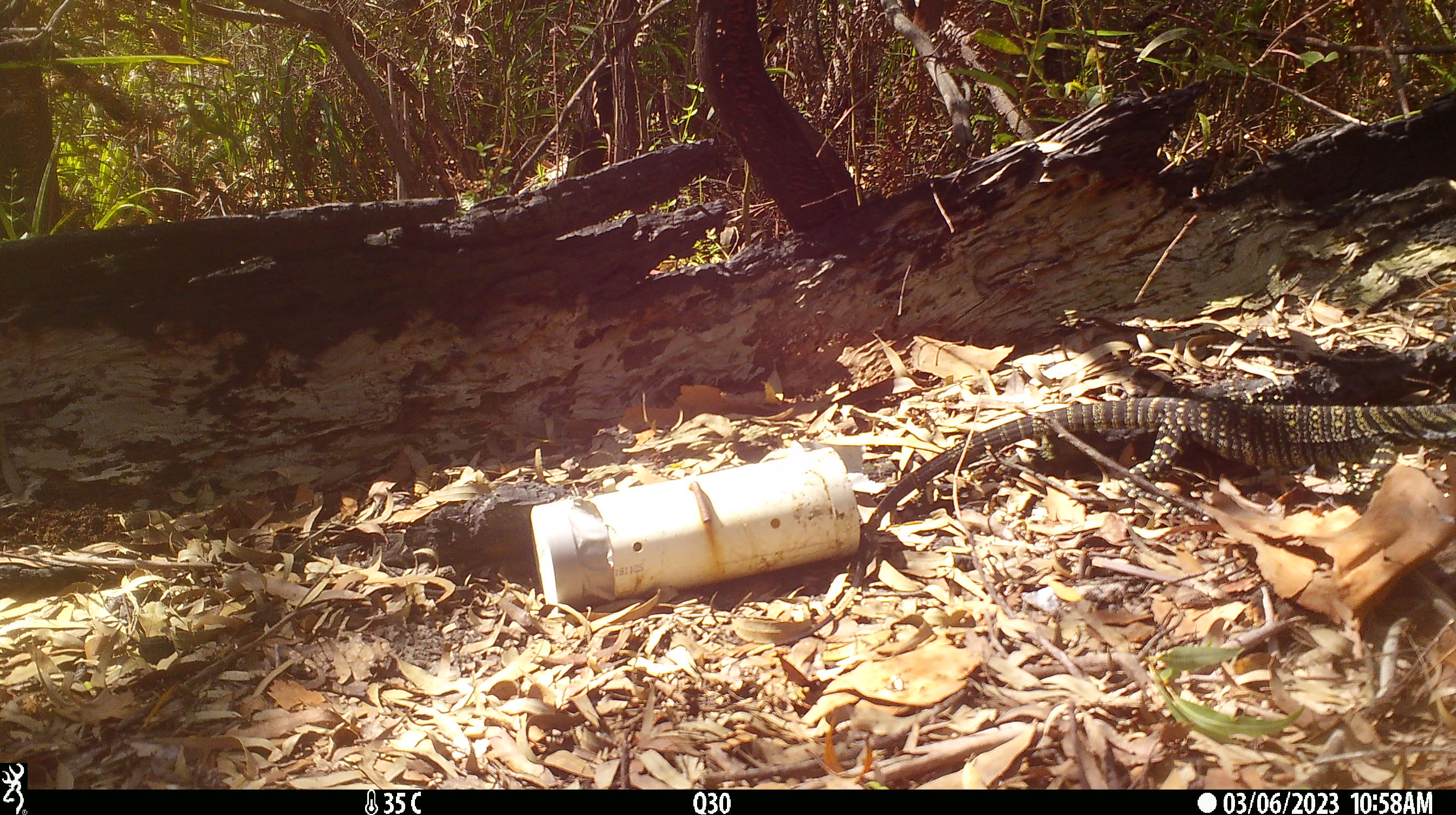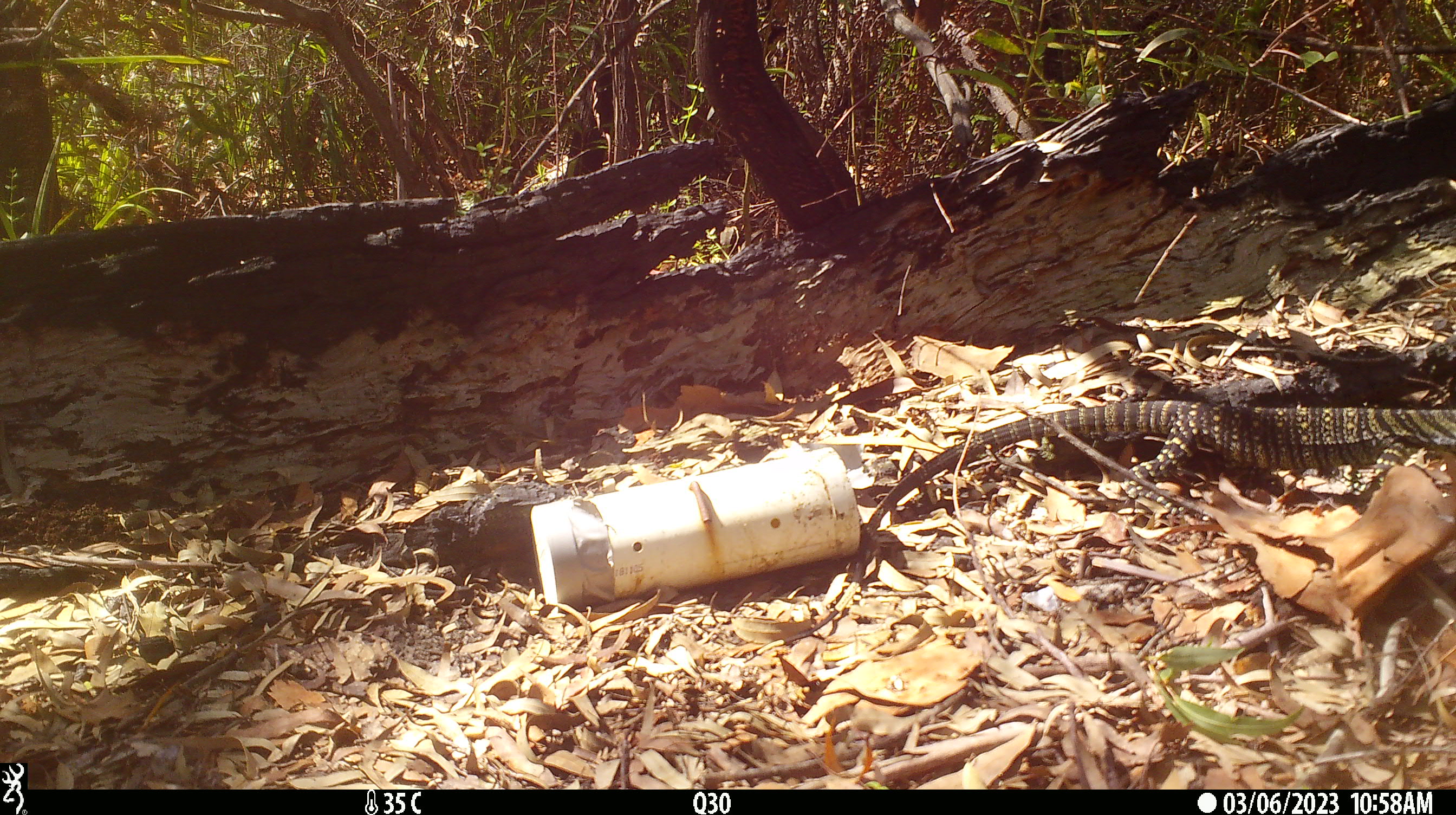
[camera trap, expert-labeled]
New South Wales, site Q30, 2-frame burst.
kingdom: Animalia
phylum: Chordata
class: Reptilia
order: Squamata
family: Varanidae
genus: Varanus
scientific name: Varanus varius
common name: lace monitor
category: goanna